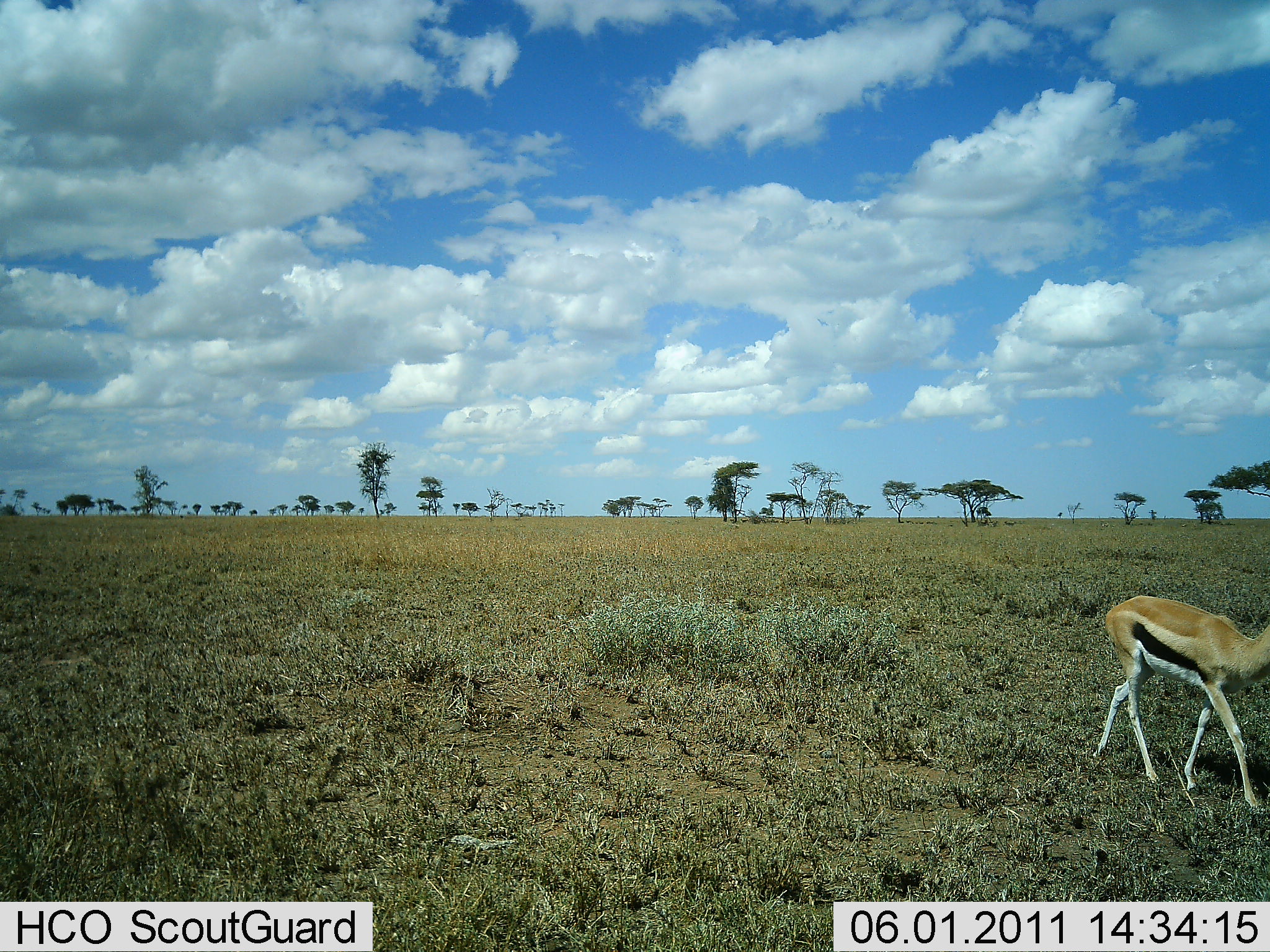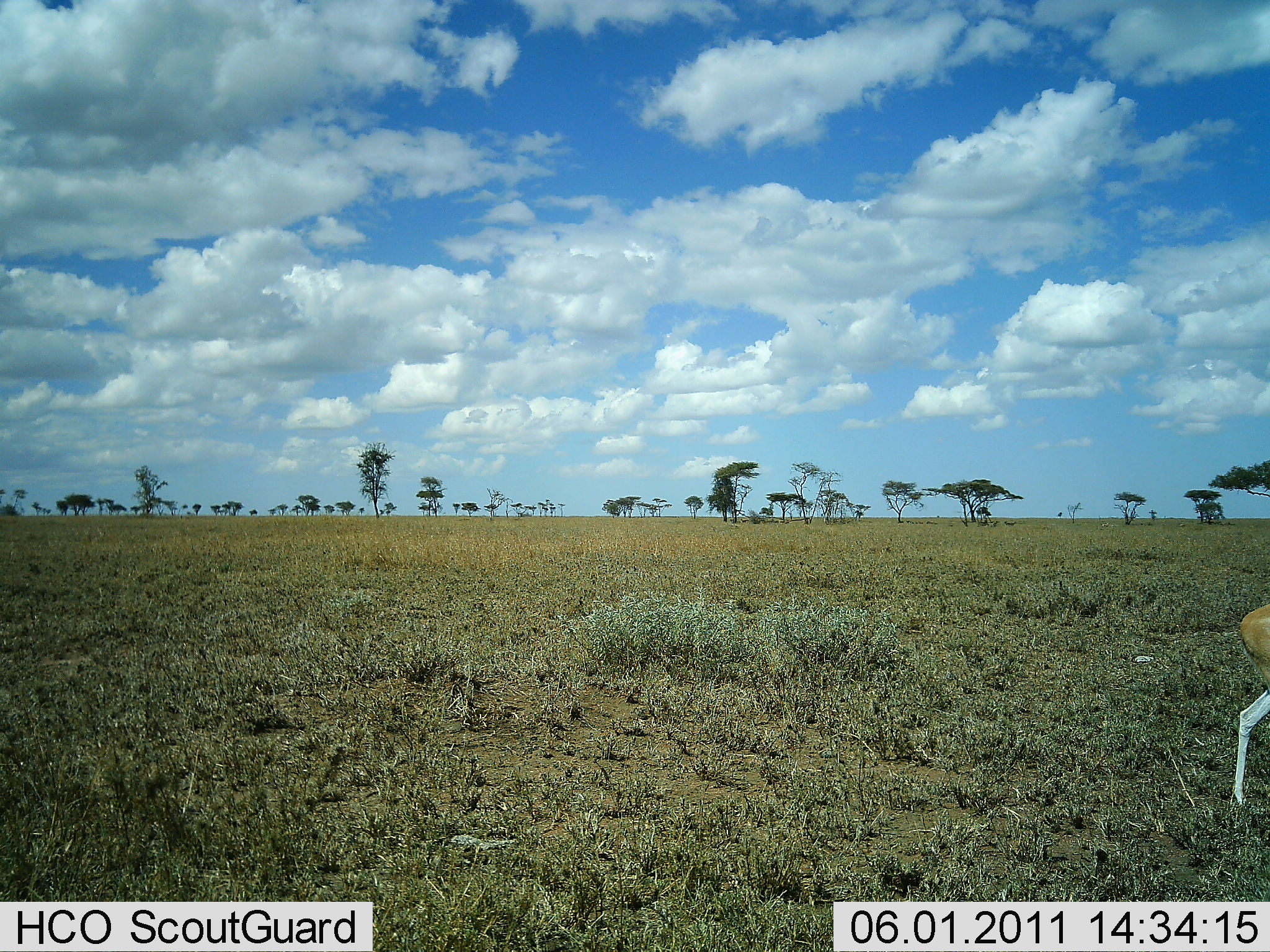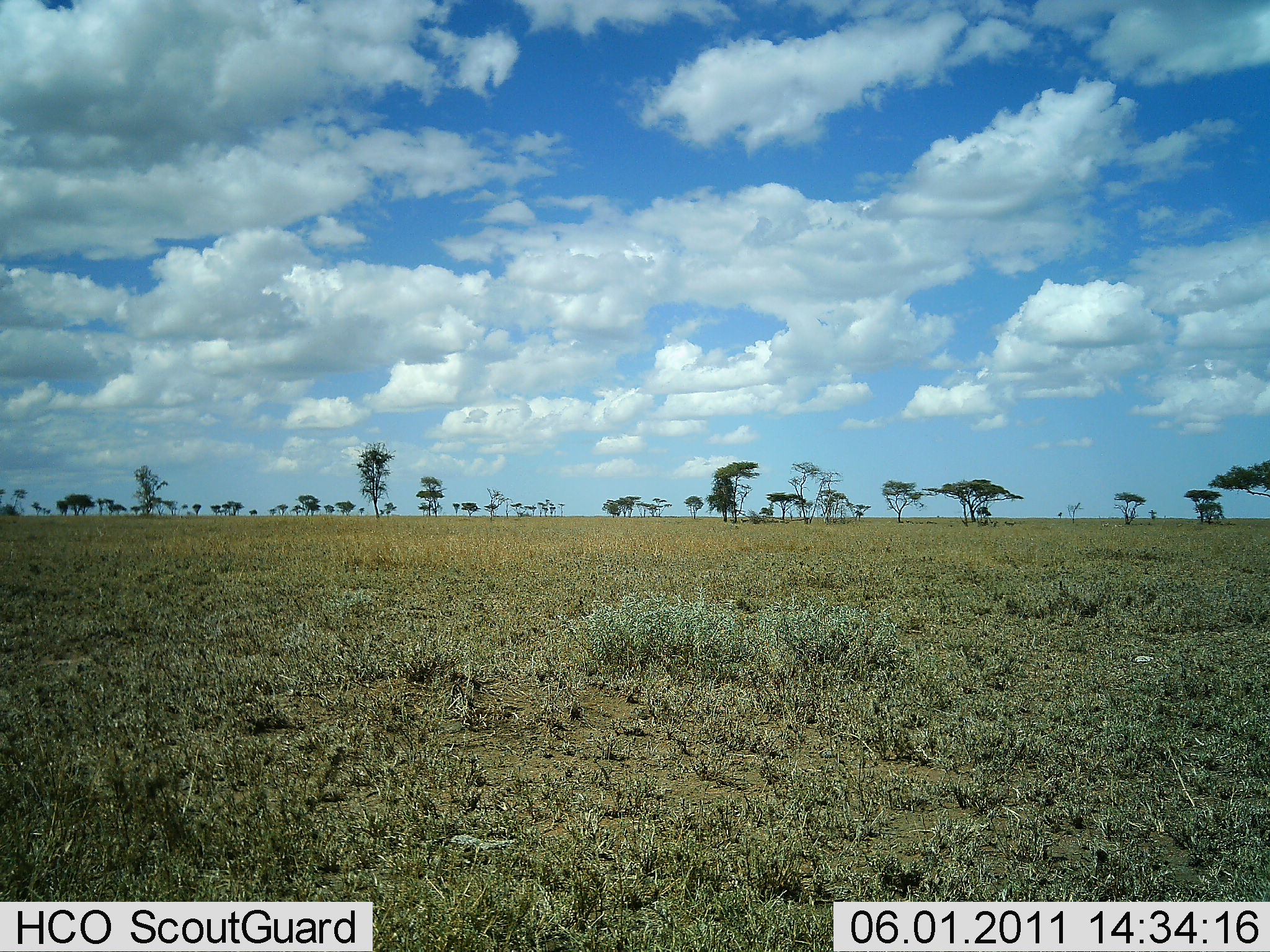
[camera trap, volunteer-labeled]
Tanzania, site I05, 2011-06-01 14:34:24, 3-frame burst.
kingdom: Animalia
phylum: Chordata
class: Mammalia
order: Artiodactyla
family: Bovidae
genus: Eudorcas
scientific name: Eudorcas thomsonii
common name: thomson's gazelle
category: gazellethomsons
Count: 1.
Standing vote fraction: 0%.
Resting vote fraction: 0%.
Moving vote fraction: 100%.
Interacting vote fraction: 0%.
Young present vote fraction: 0%.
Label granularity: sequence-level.